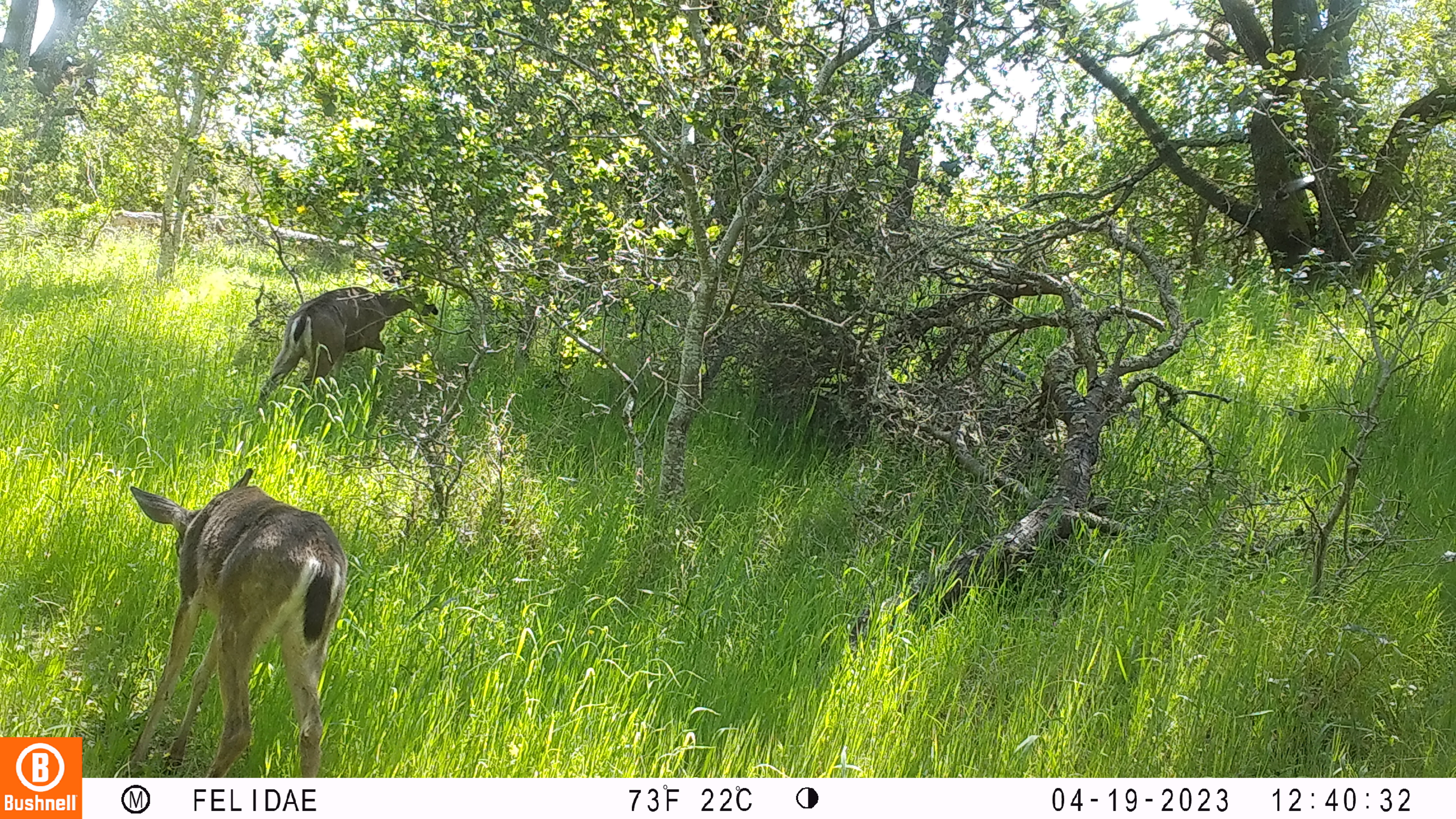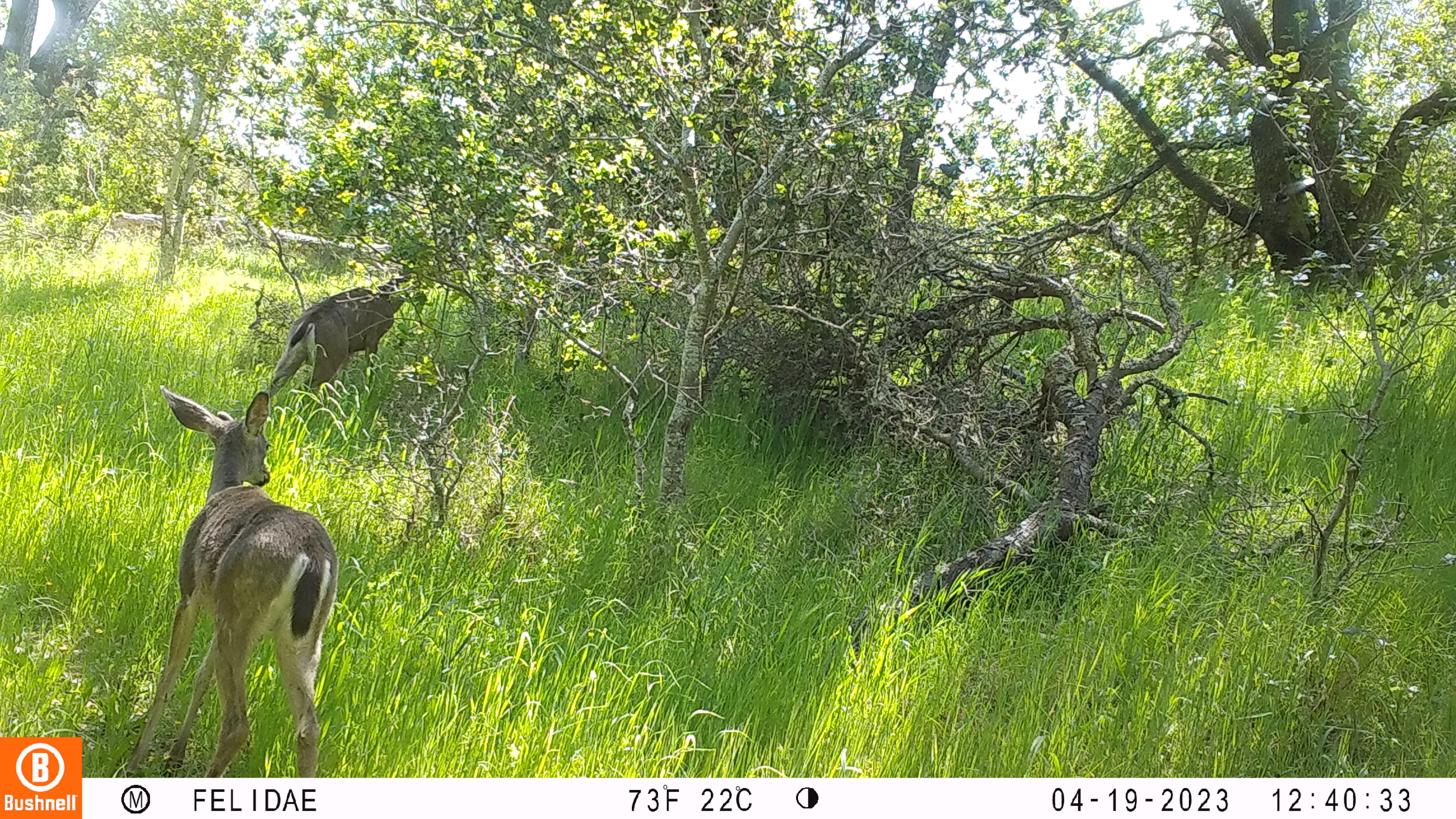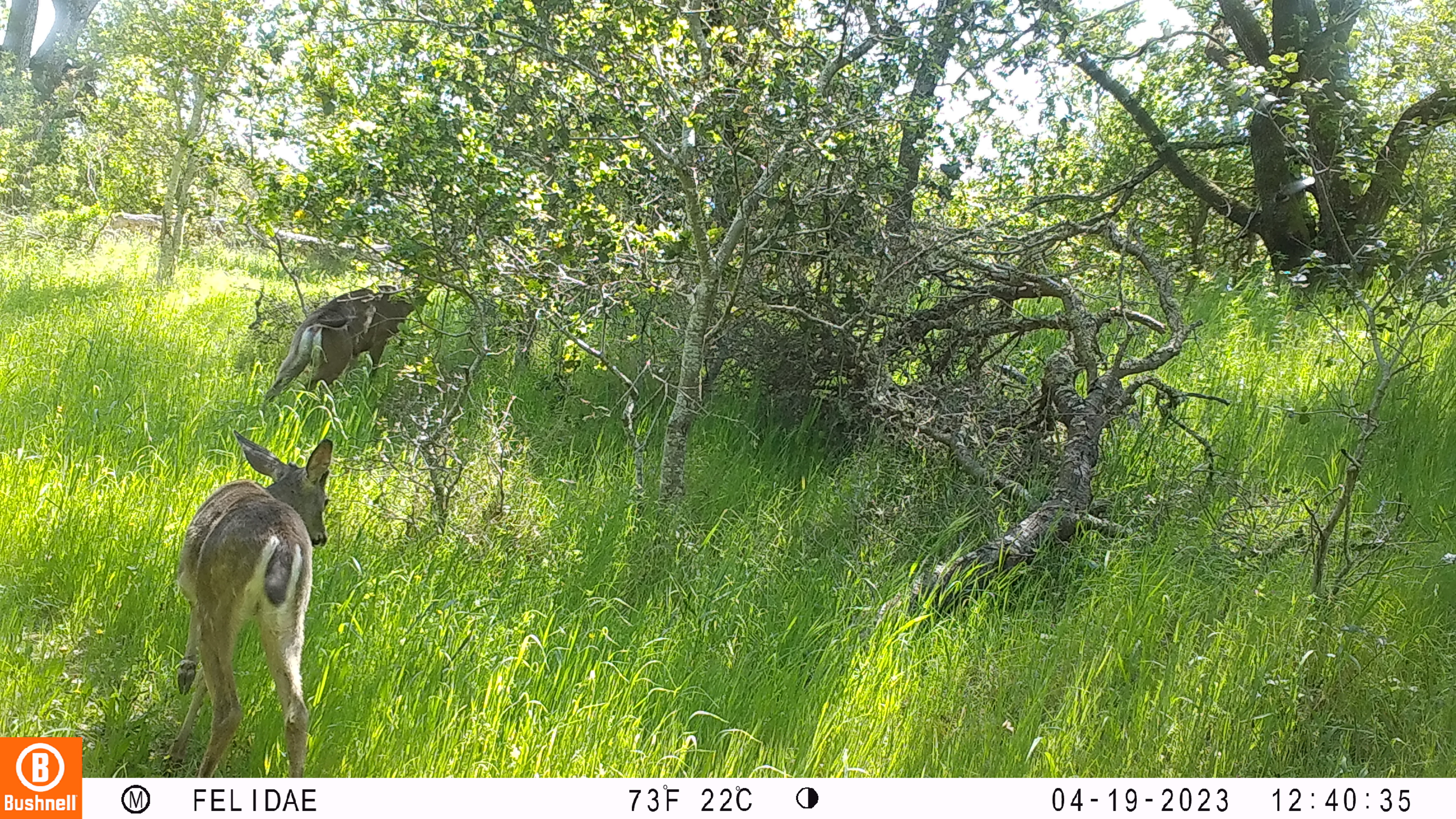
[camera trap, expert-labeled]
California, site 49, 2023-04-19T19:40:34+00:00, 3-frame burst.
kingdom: Animalia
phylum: Chordata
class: Mammalia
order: Artiodactyla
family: Cervidae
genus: Odocoileus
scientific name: Odocoileus hemionus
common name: mule deer